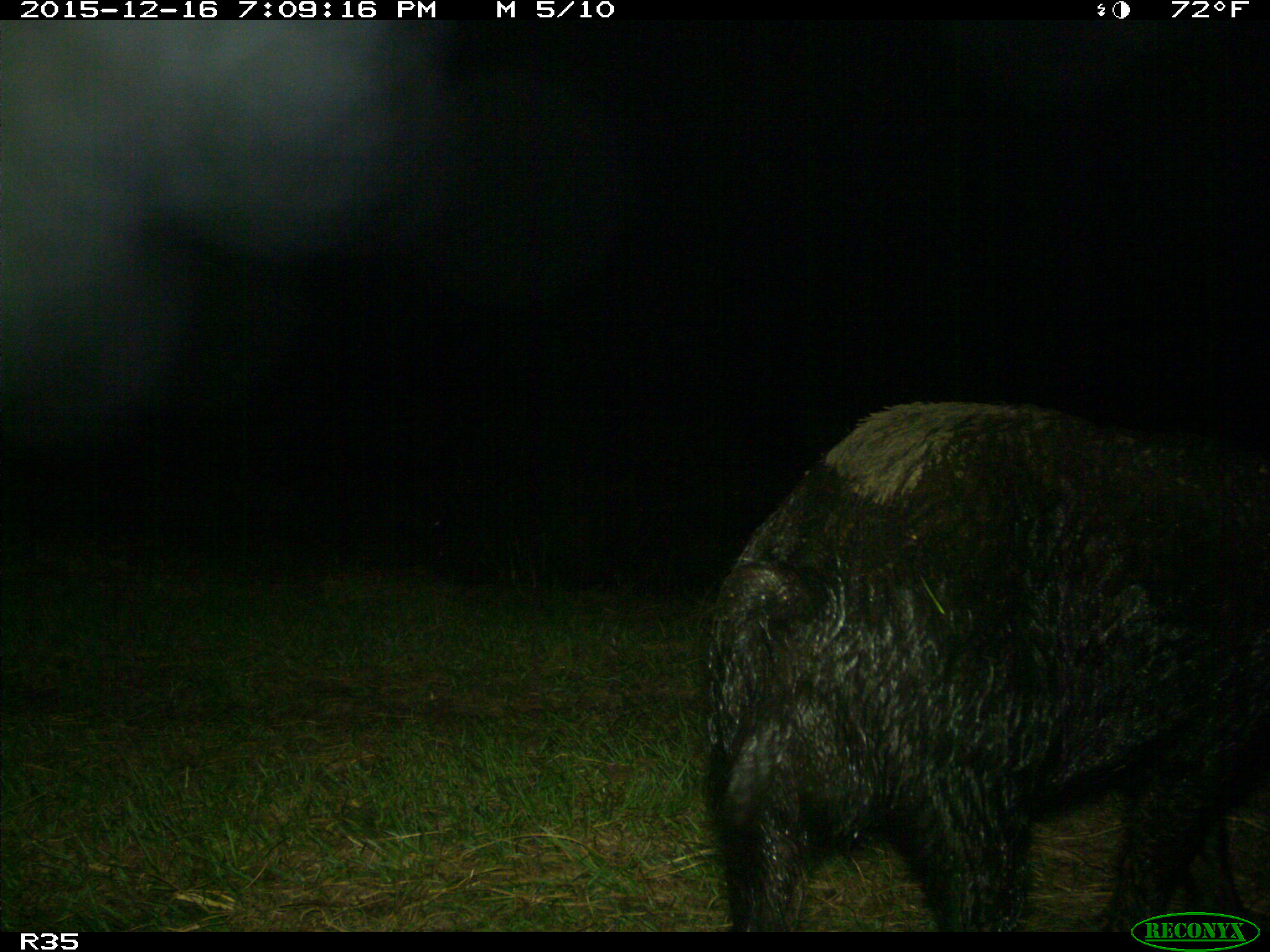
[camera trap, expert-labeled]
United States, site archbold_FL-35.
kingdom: Animalia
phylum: Chordata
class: Mammalia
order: Artiodactyla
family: Suidae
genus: Sus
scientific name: Sus scrofa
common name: wild boar